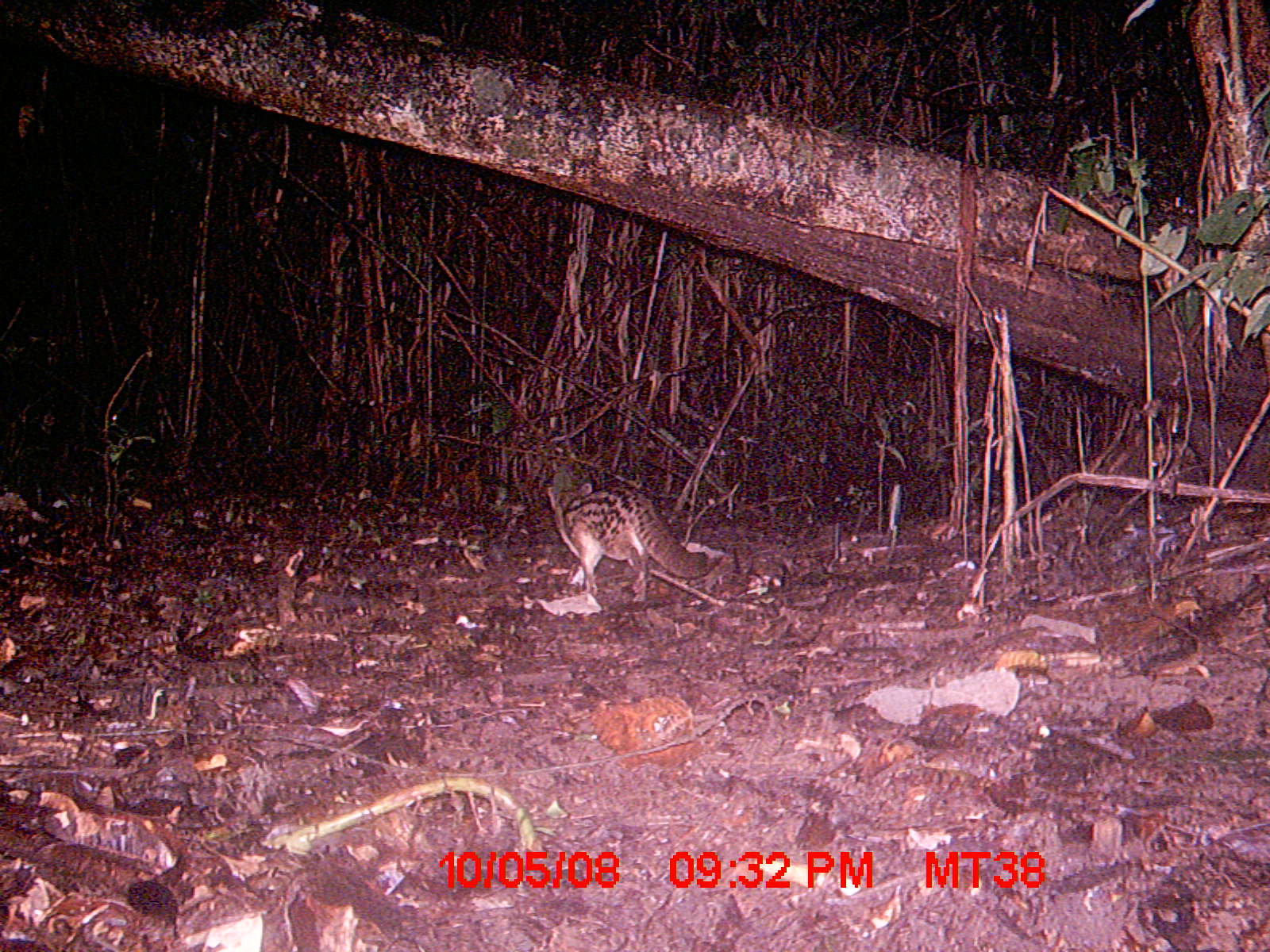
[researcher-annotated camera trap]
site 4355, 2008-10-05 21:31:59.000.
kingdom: Animalia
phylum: Chordata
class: Aves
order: Cuculiformes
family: Cuculidae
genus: Coua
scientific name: Coua serriana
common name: red-breasted coua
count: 1